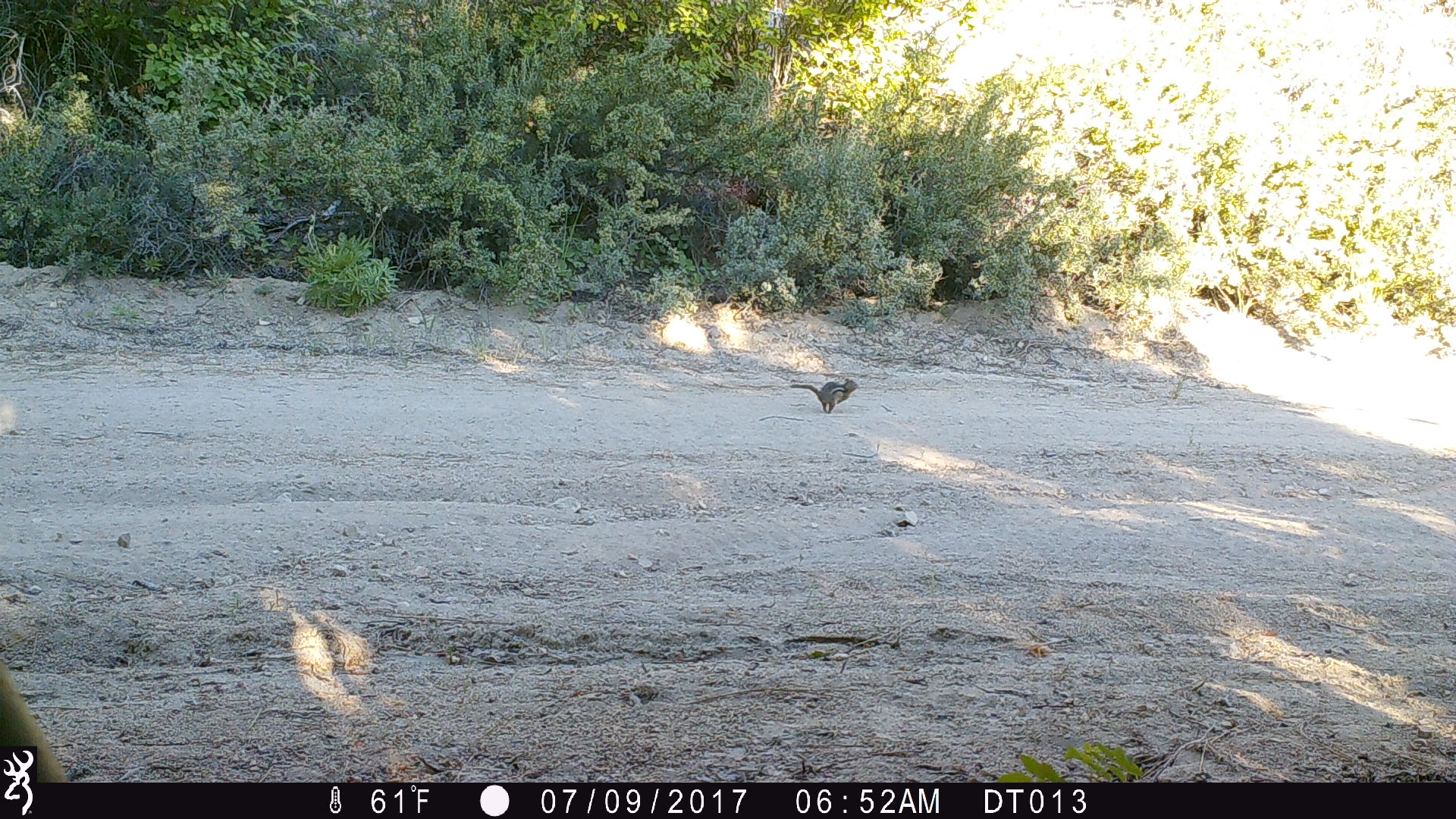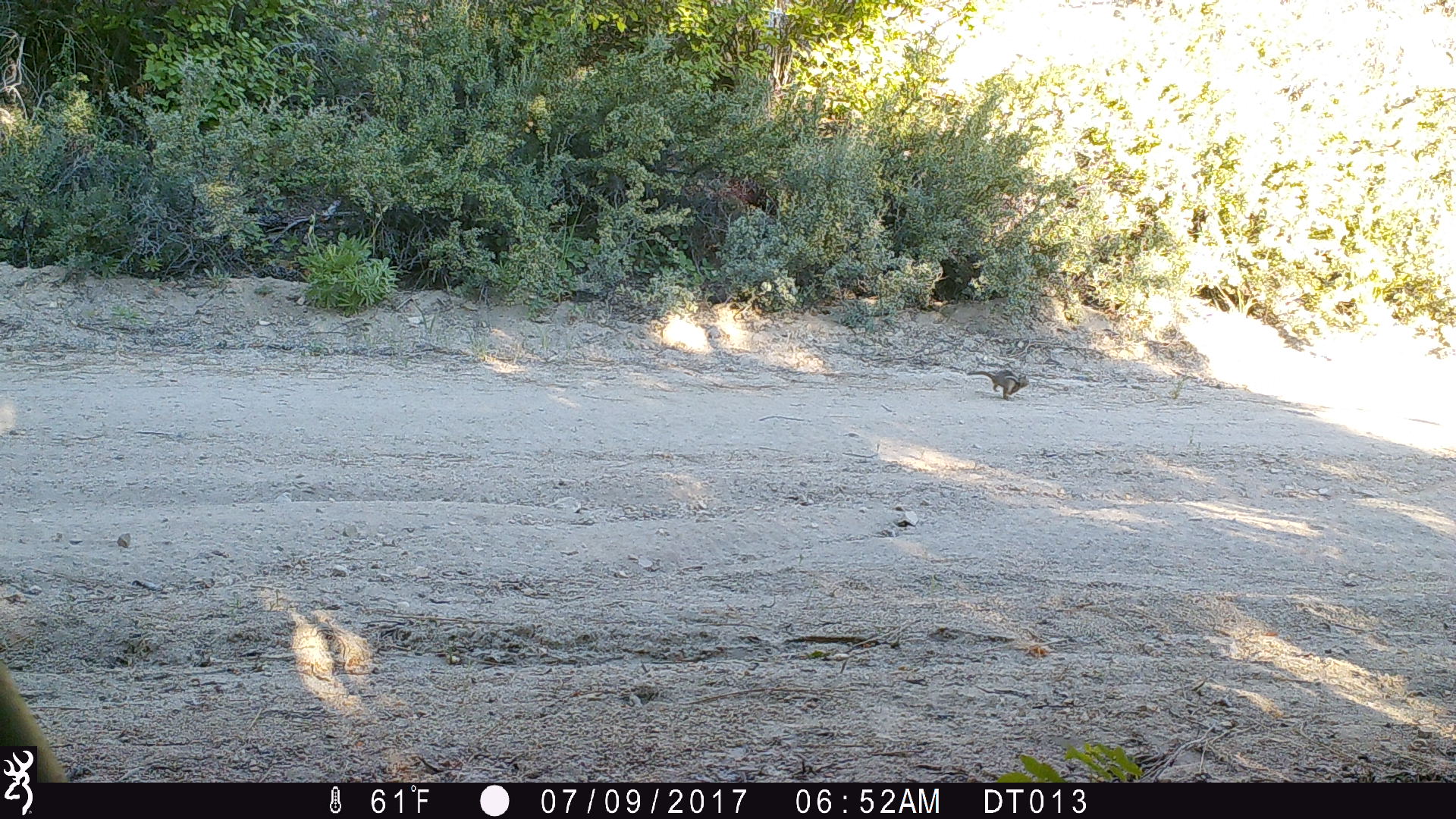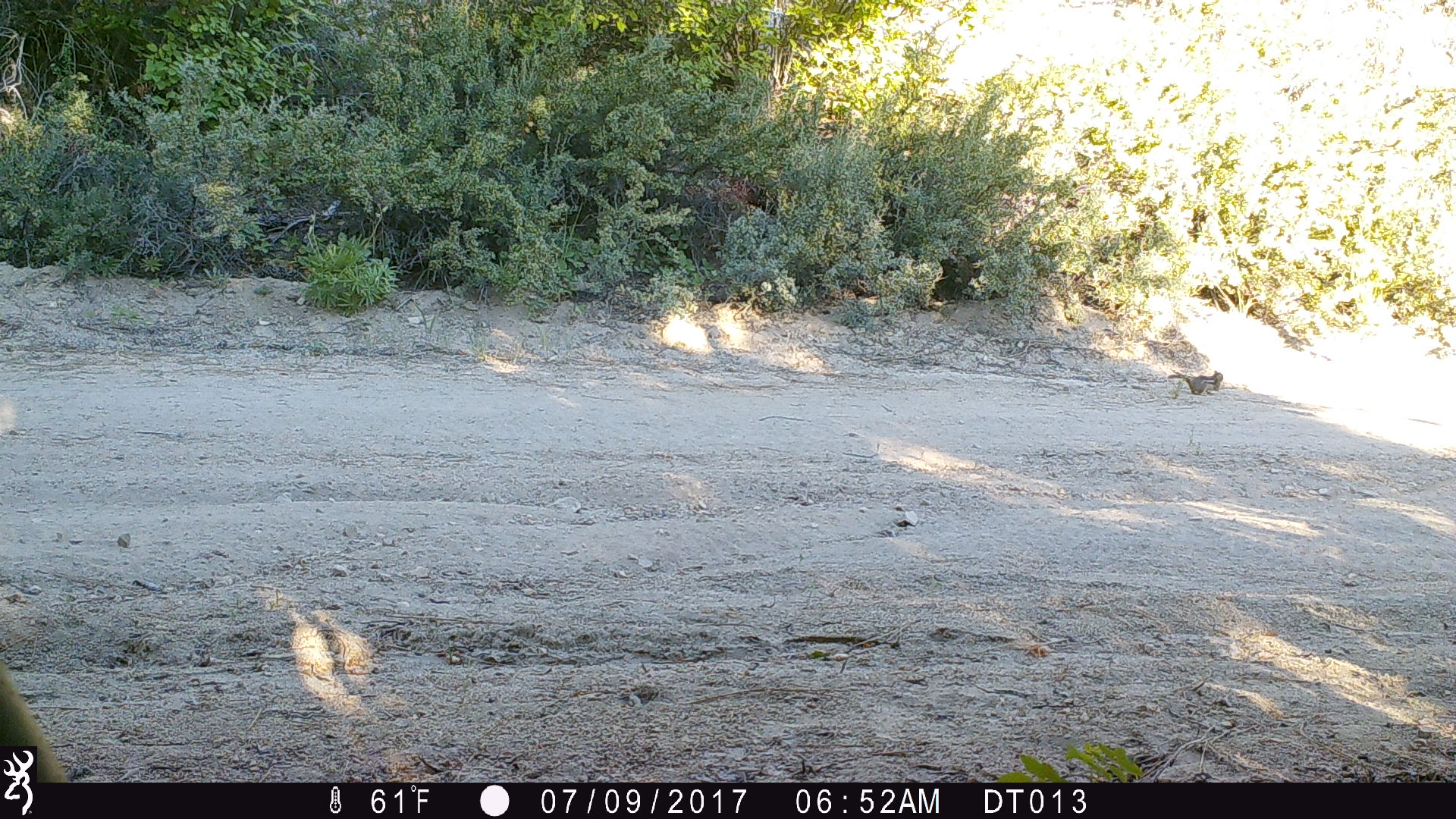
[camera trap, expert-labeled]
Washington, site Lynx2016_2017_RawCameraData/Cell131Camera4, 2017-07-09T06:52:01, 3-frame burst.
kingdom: Animalia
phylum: Chordata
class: Mammalia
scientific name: Mammalia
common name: small mammal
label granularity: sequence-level